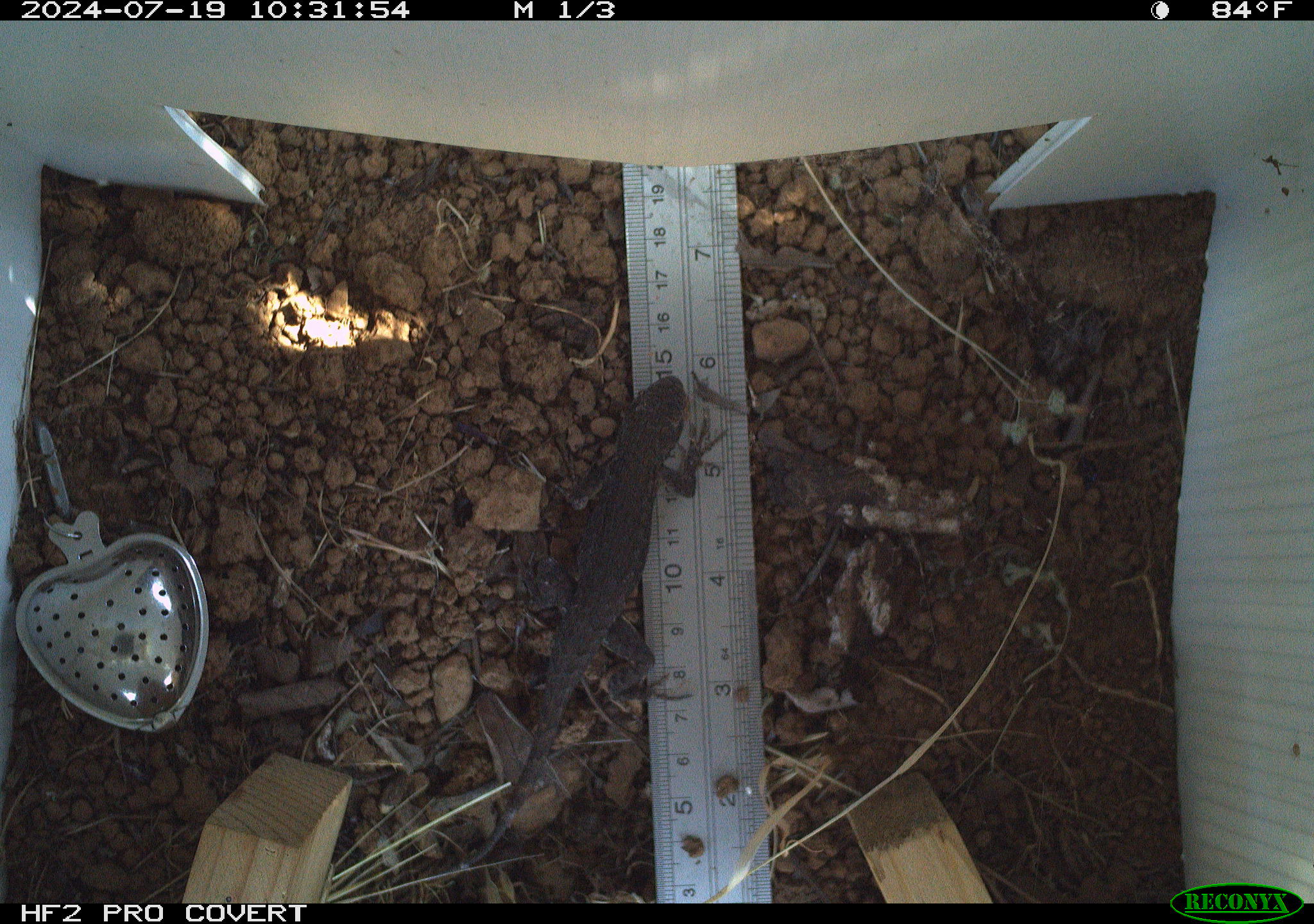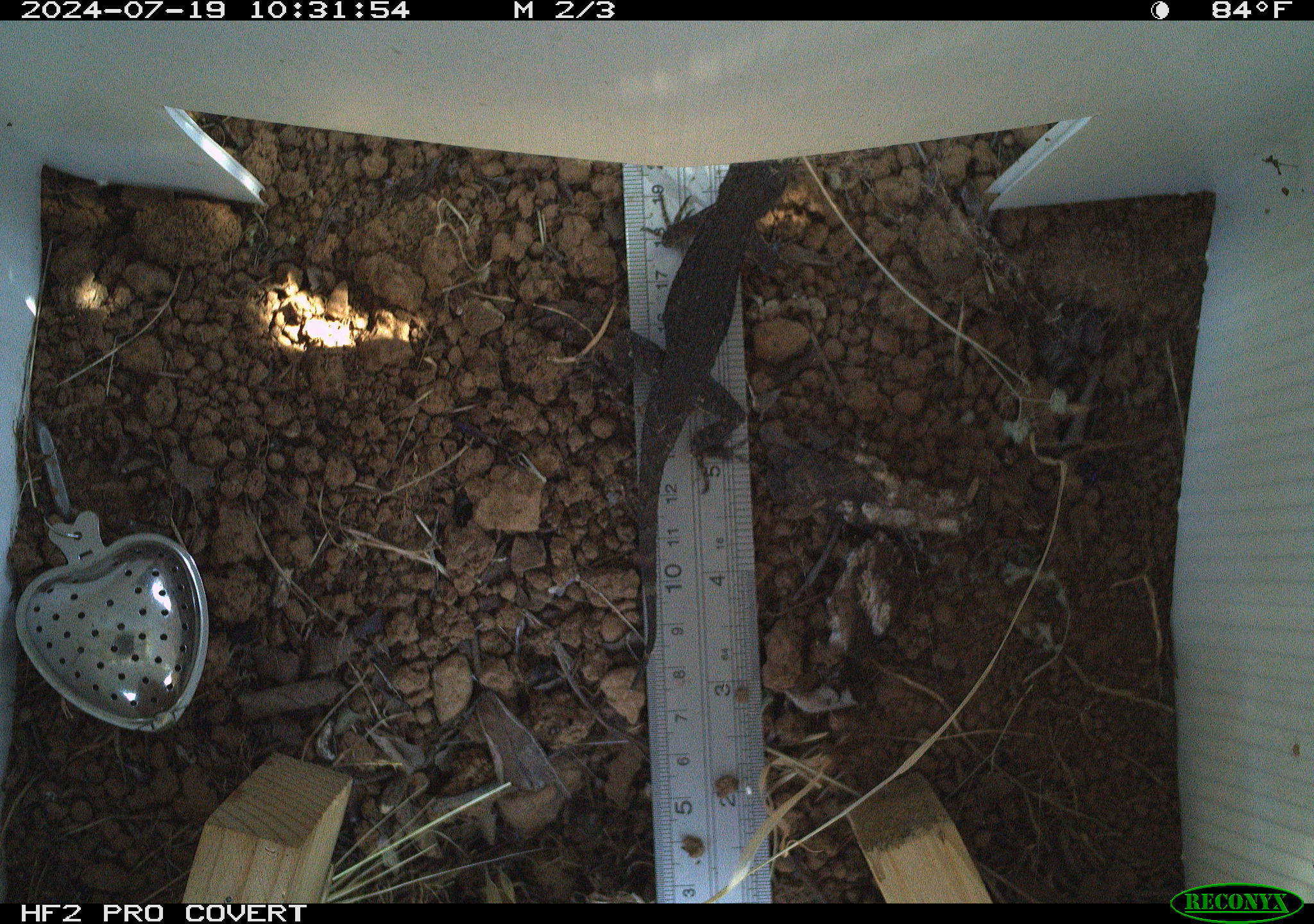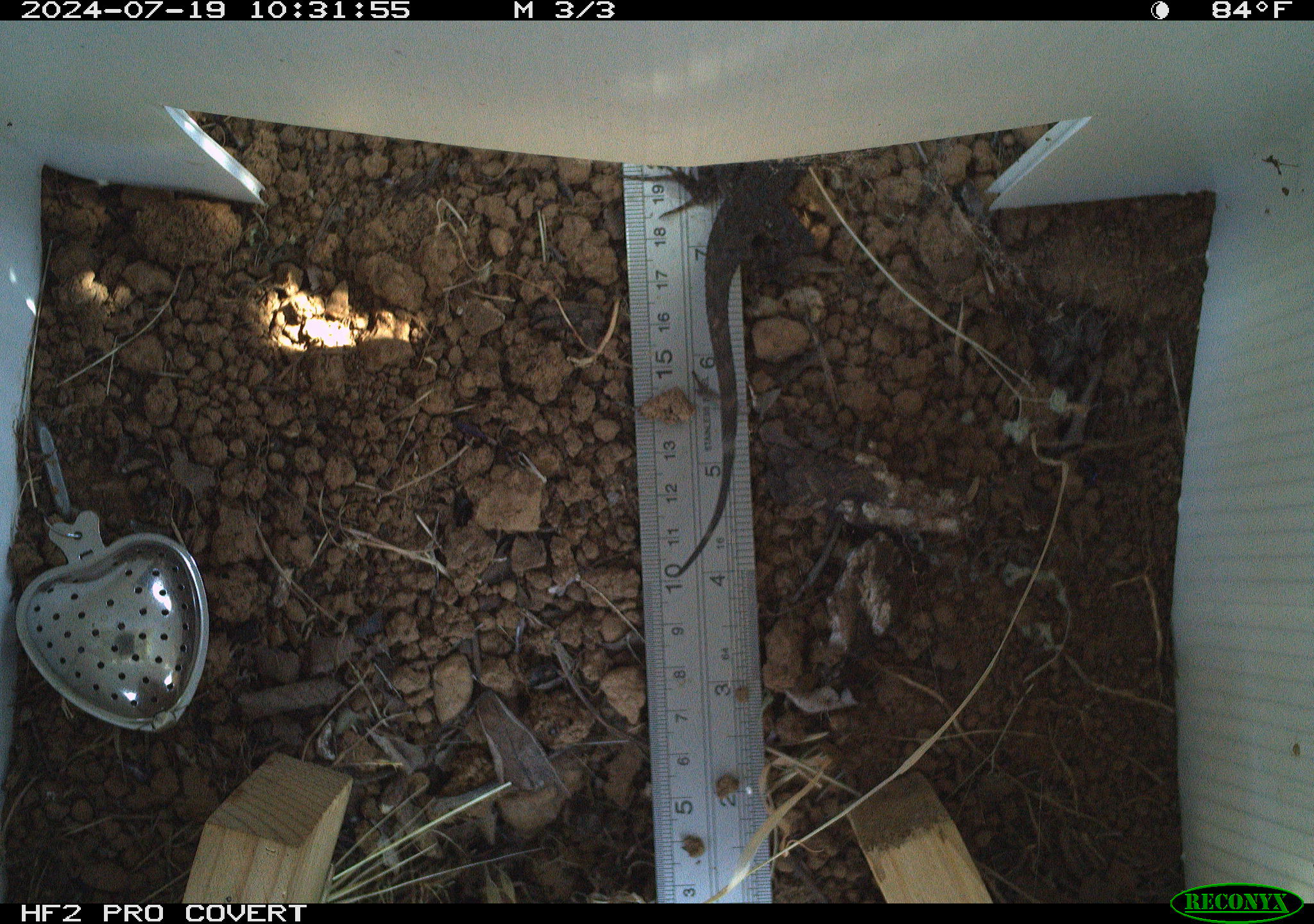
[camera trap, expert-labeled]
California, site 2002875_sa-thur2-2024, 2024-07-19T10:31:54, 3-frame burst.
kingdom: Animalia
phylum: Chordata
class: Reptilia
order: Squamata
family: Phrynosomatidae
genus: Sceloporus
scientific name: Sceloporus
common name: spiny lizards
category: sceloporus species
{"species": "sceloporus species (spiny lizards) (Sceloporus)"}